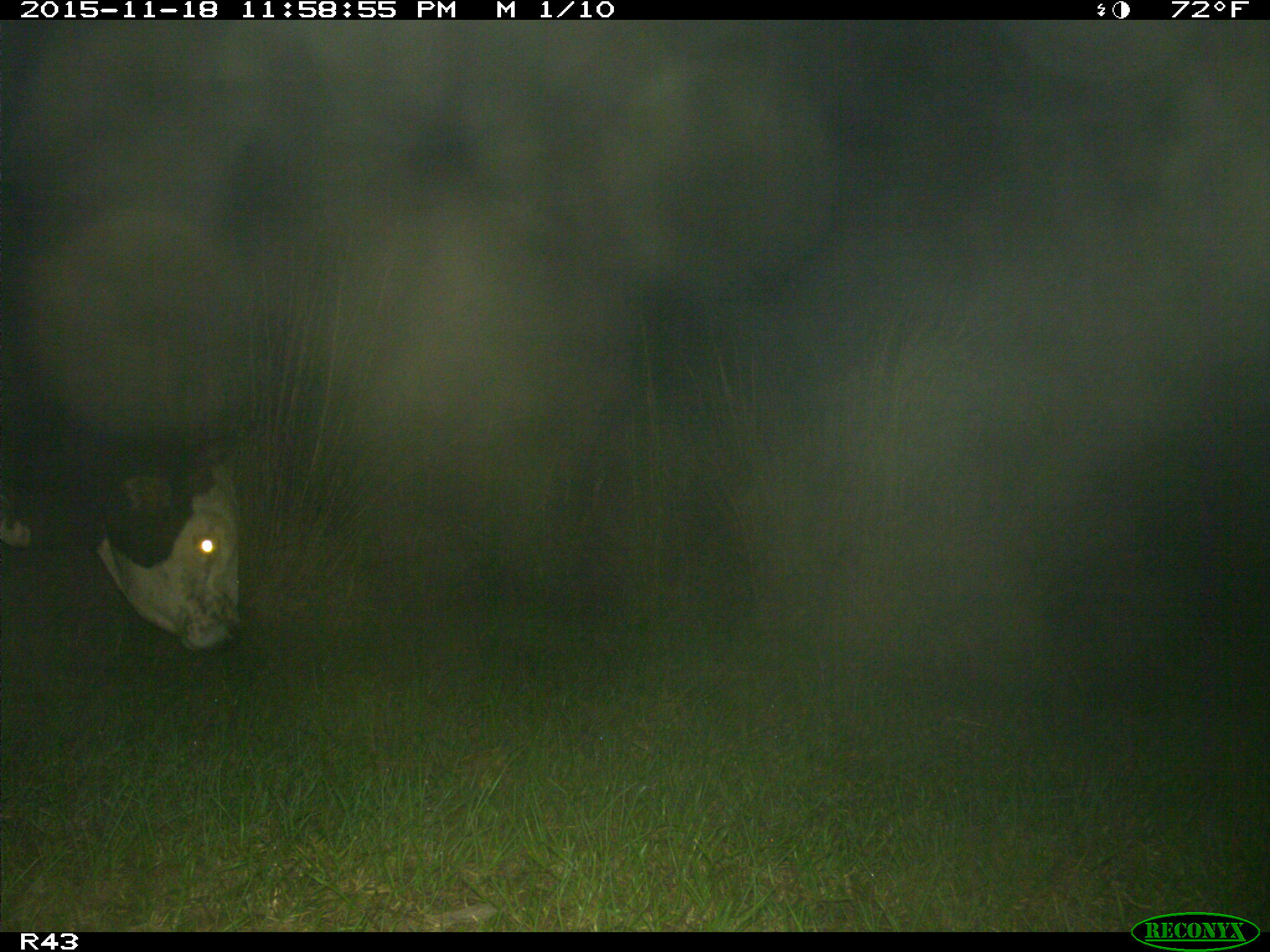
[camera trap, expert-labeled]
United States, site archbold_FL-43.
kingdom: Animalia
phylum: Chordata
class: Mammalia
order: Artiodactyla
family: Bovidae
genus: Bos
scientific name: Bos taurus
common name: domestic cow